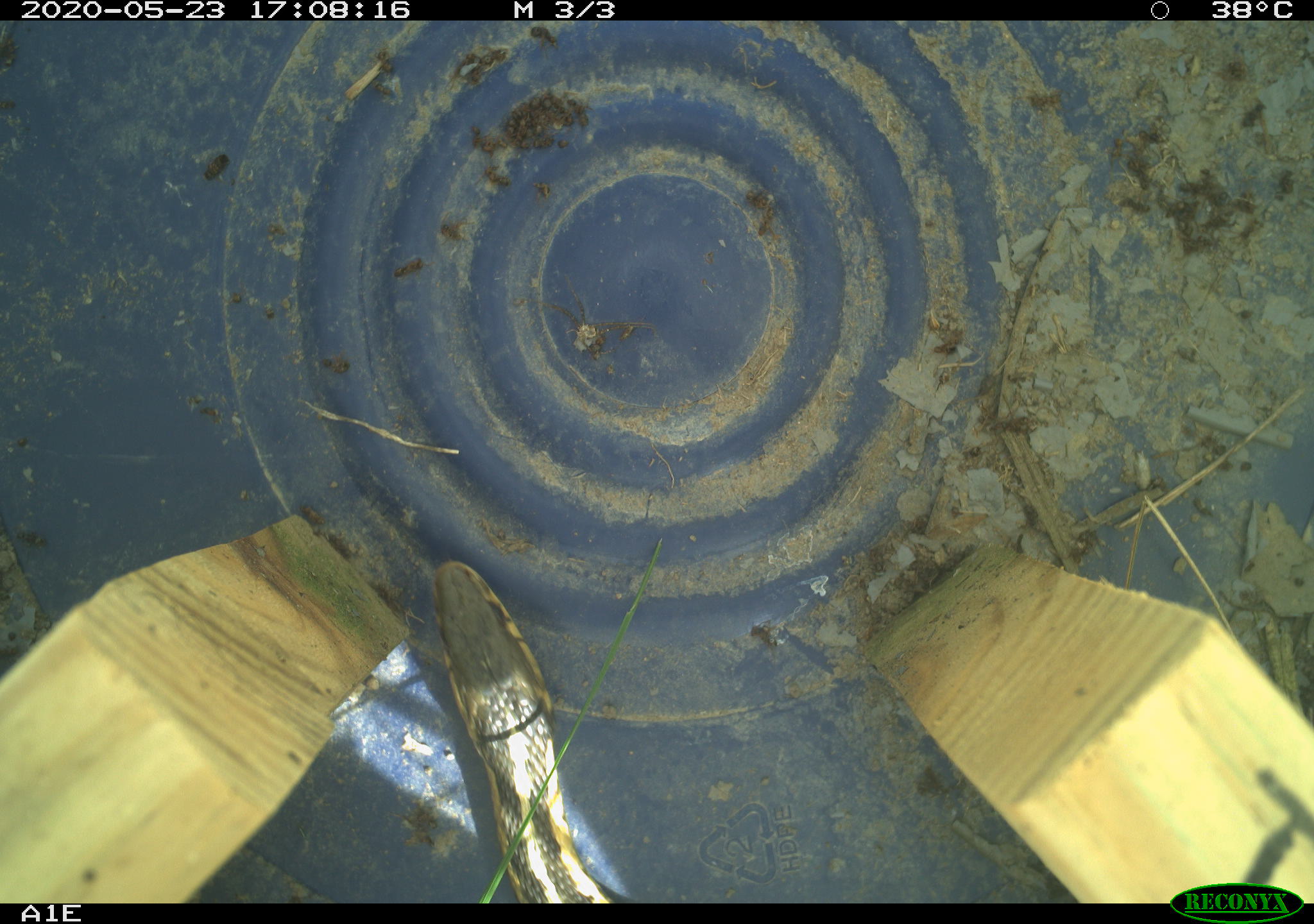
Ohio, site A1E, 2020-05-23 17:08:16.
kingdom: Animalia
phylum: Chordata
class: Reptilia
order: Squamata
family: Colubridae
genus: Thamnophis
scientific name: Thamnophis sirtalis sirtalis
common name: eastern gartersnake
Eastern gartersnake (Thamnophis sirtalis sirtalis).